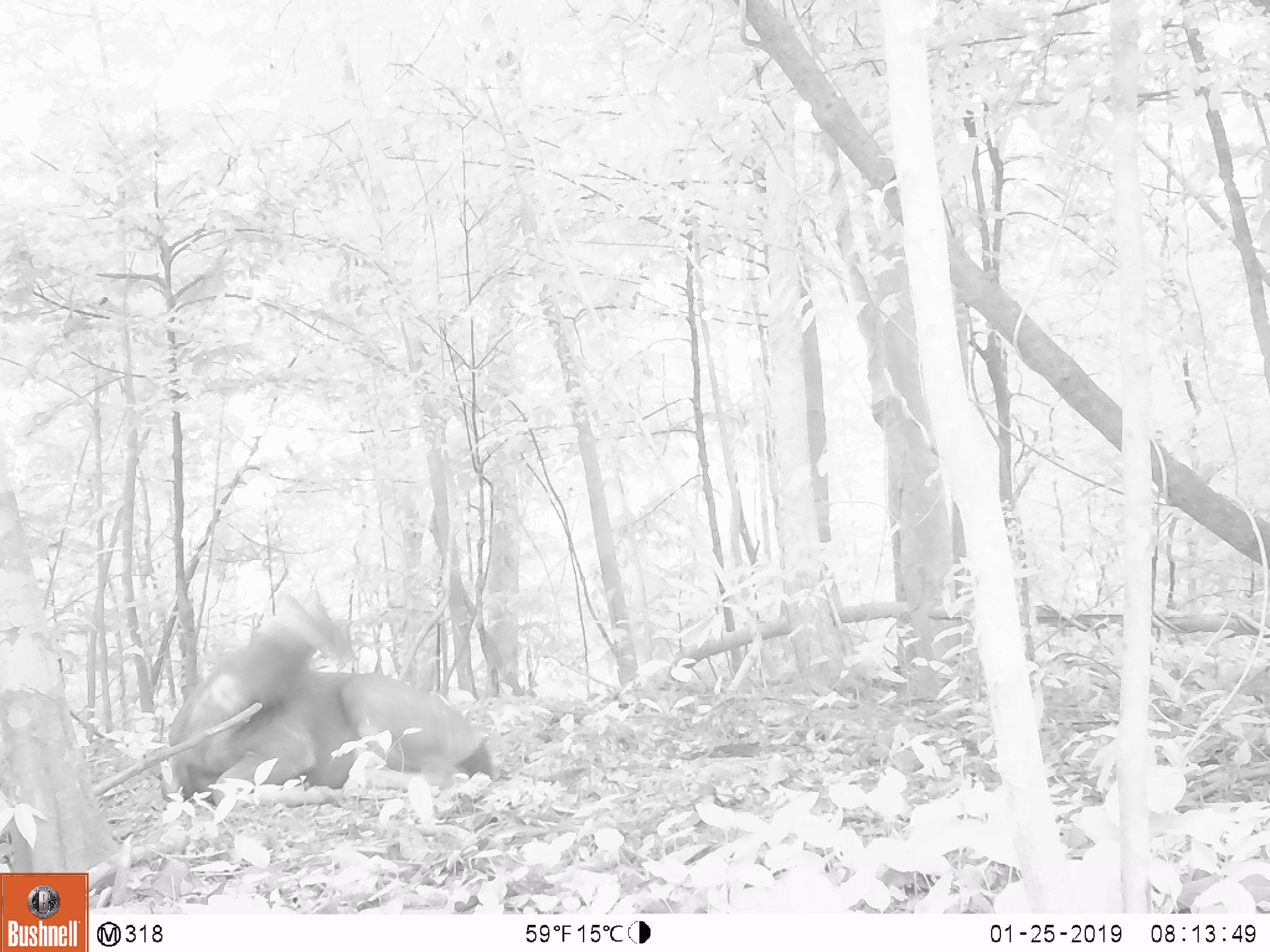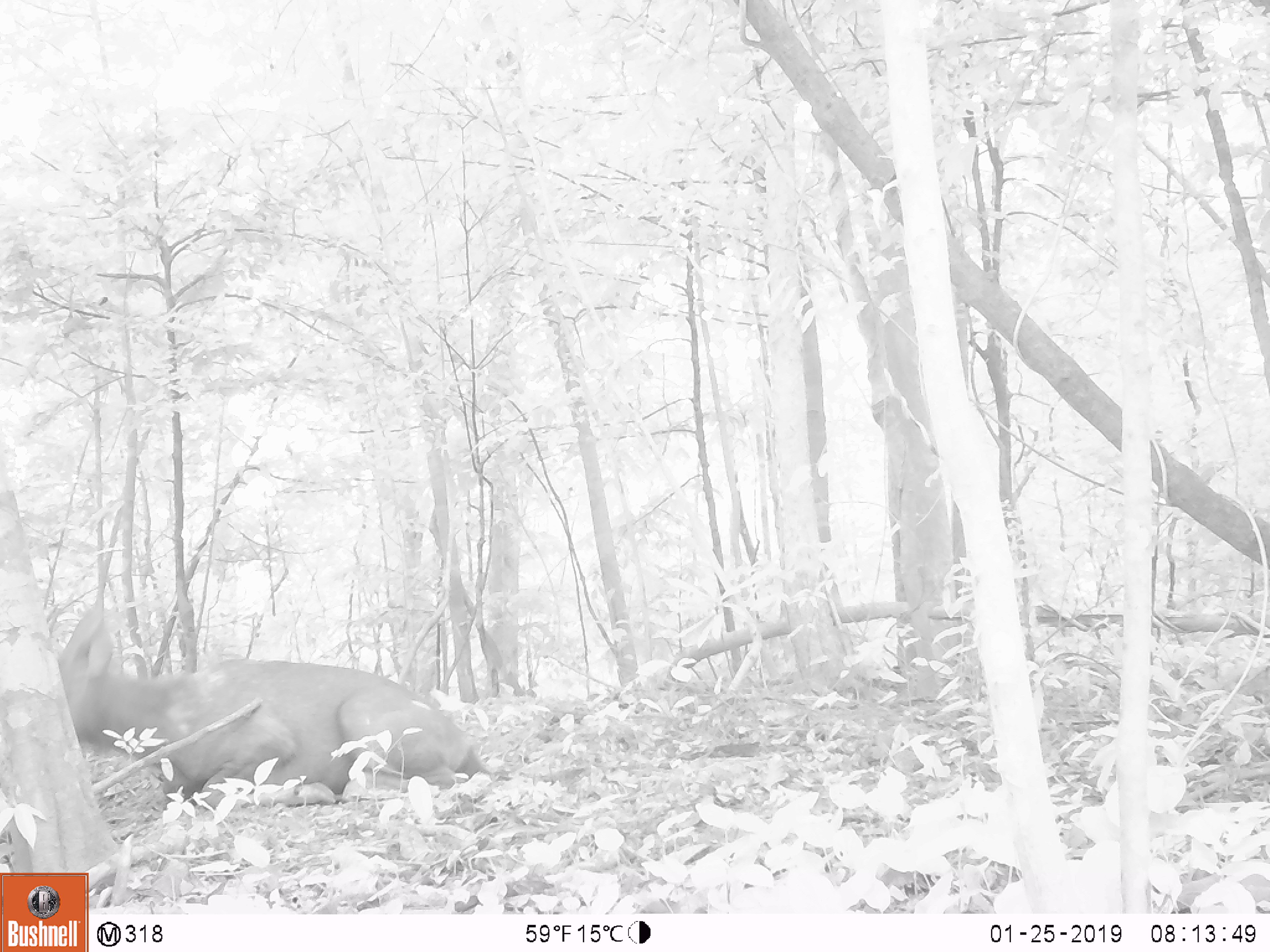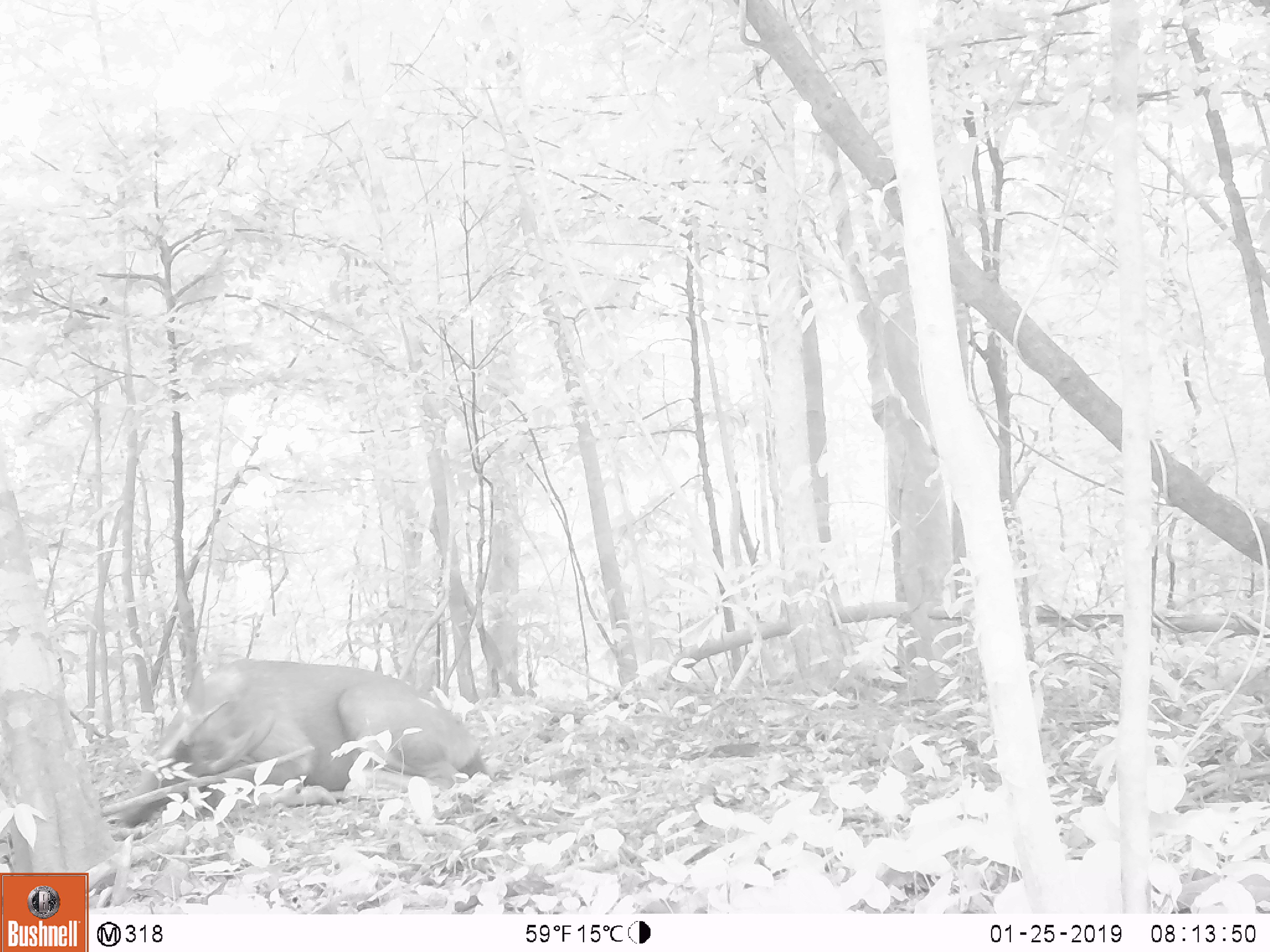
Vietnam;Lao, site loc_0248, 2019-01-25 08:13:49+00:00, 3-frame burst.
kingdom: Animalia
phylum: Chordata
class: Mammalia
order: Artiodactyla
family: Cervidae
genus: Rusa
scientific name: Rusa unicolor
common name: sambar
Sambar (Rusa unicolor). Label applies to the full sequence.